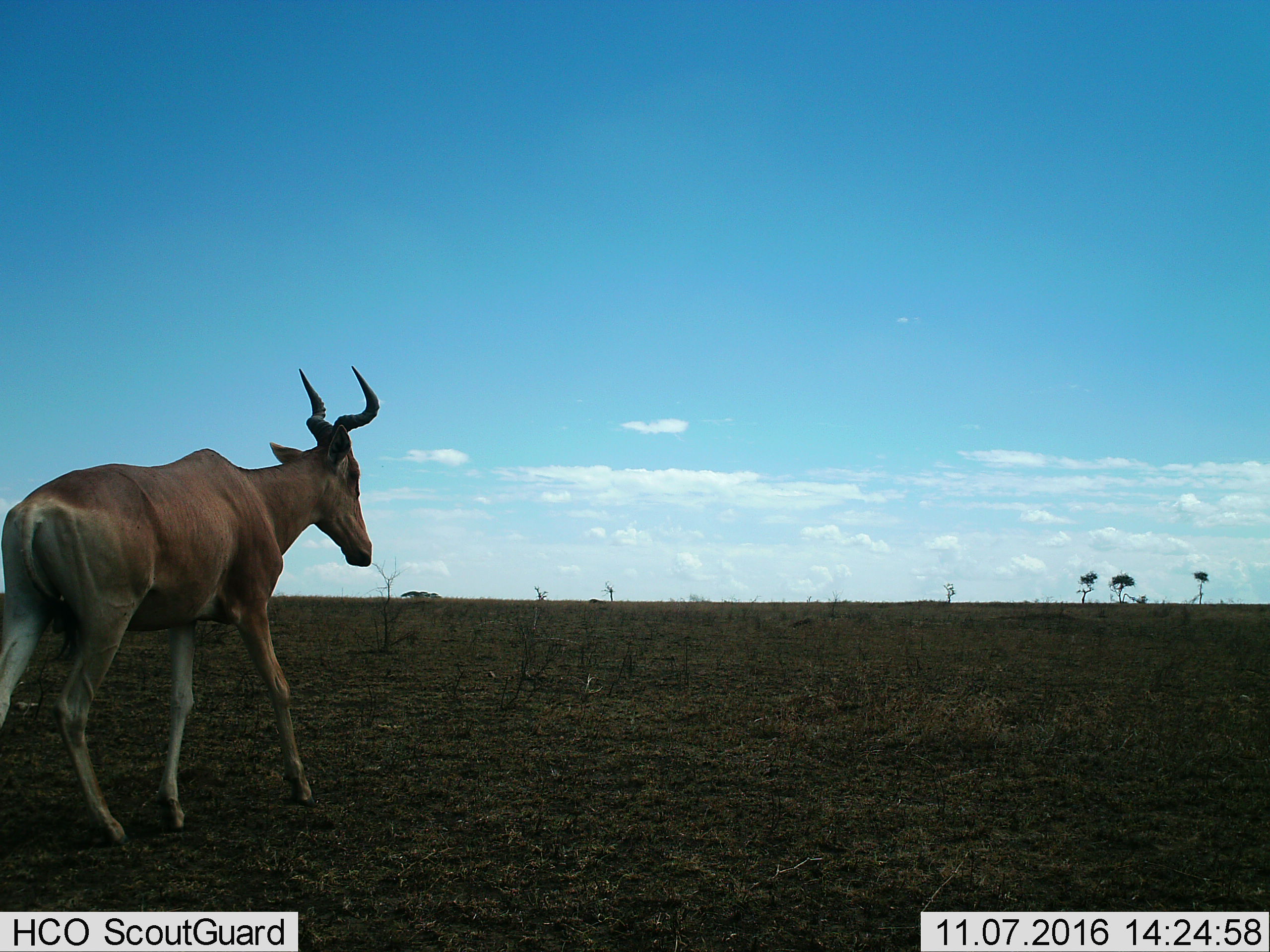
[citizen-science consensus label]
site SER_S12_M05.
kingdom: Animalia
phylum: Chordata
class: Mammalia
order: Artiodactyla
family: Bovidae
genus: Alcelaphus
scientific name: Alcelaphus buselaphus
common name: hartebeest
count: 1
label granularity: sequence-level